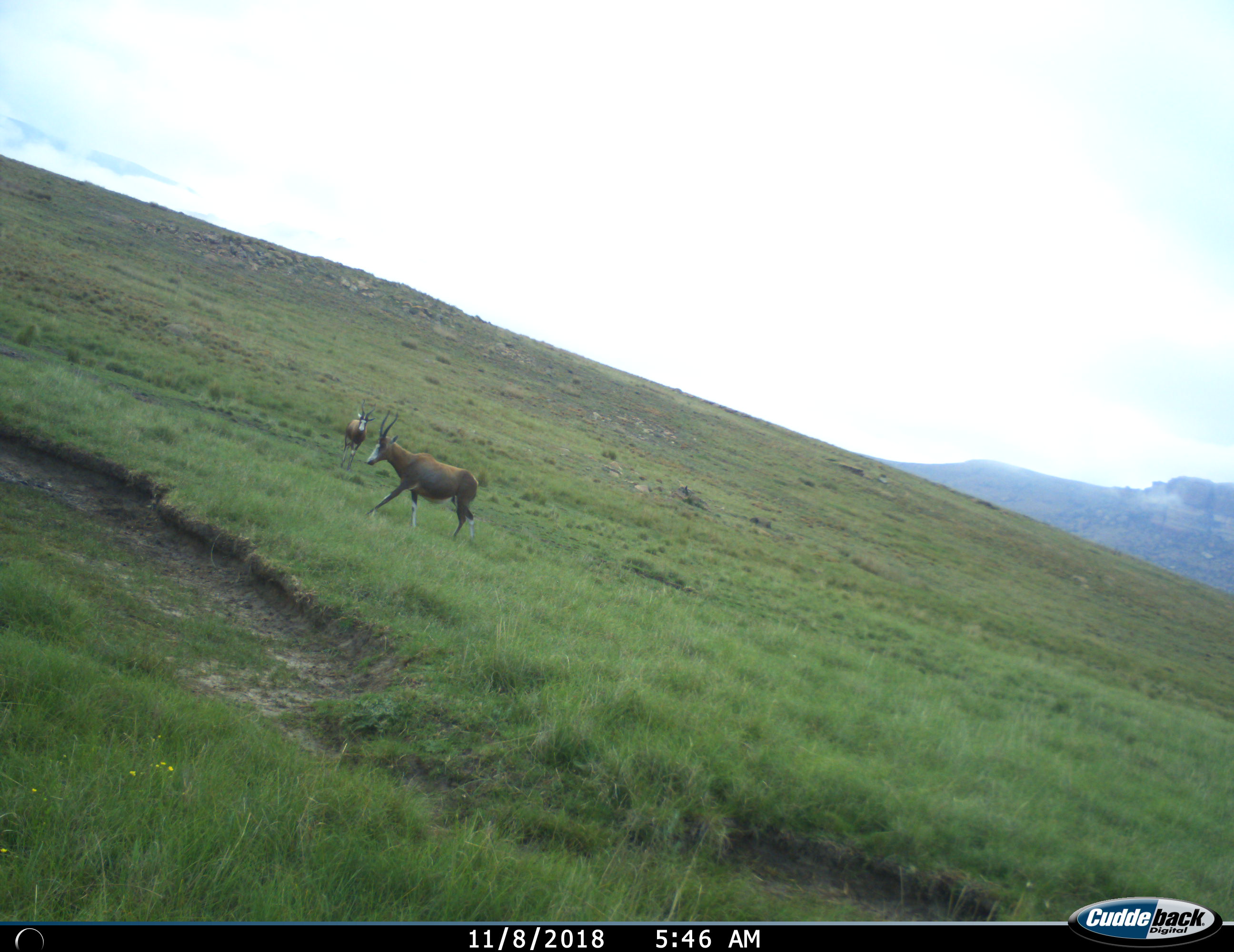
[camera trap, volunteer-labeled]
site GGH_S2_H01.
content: unidentified animal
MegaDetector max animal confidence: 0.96